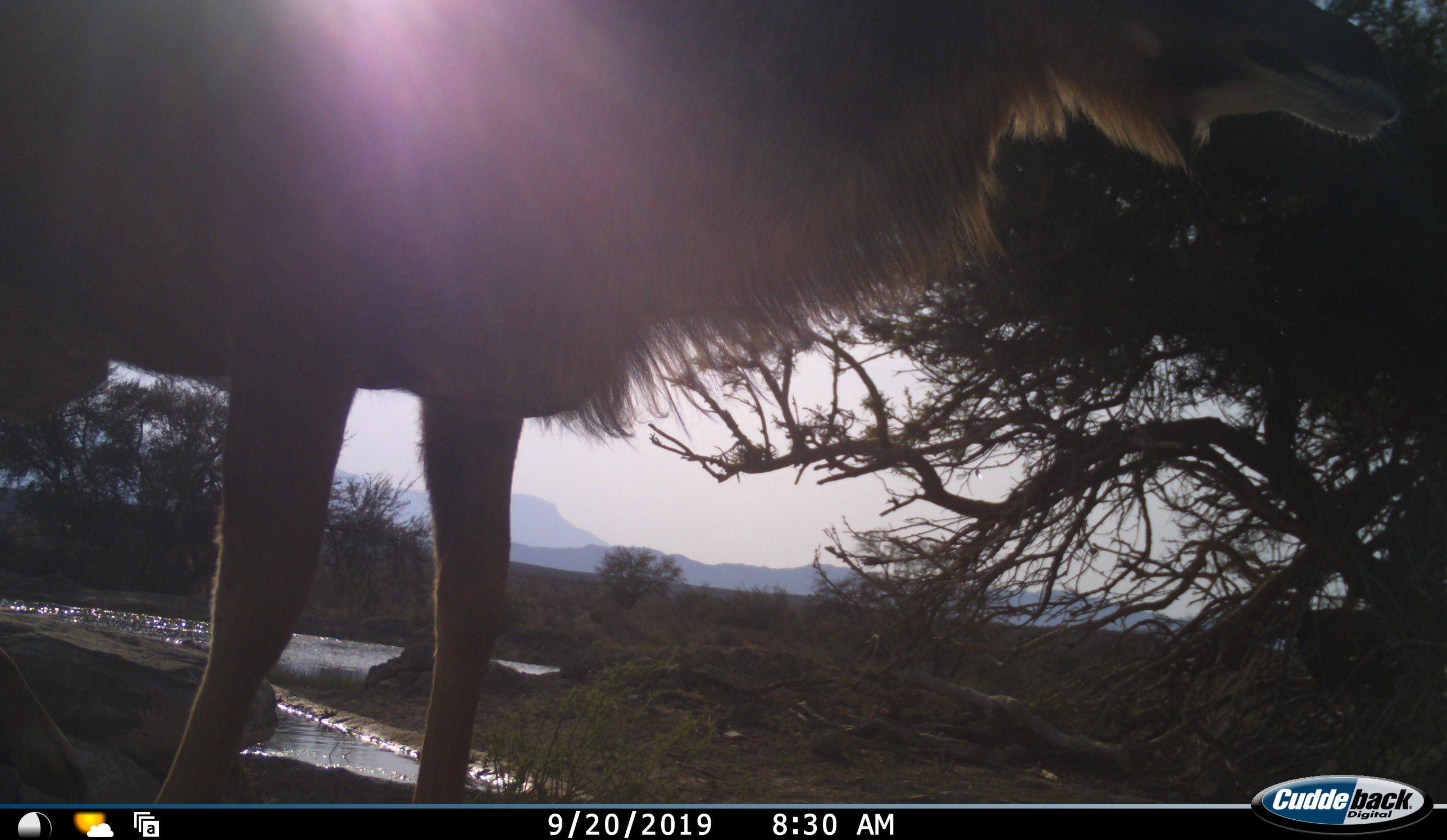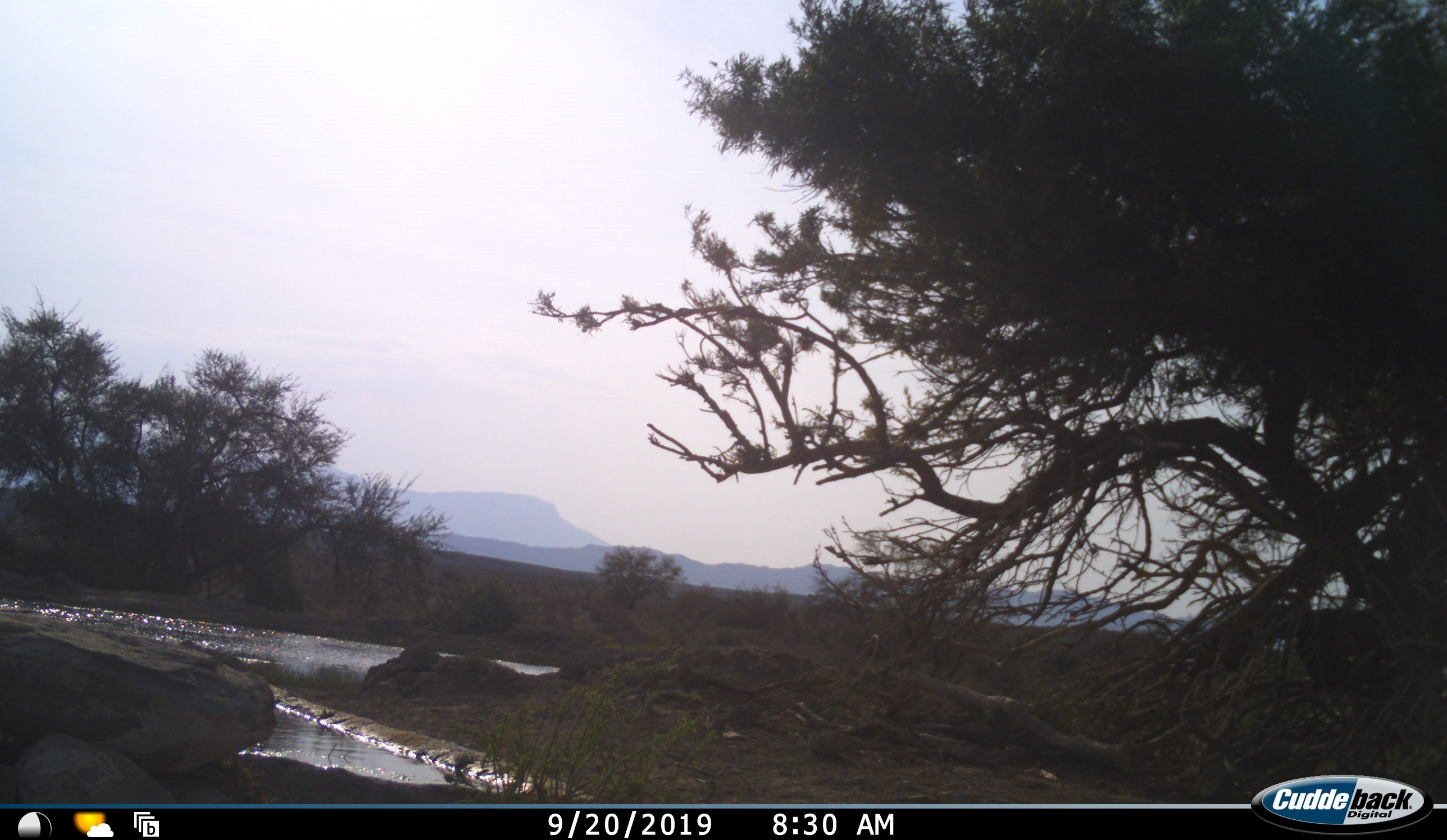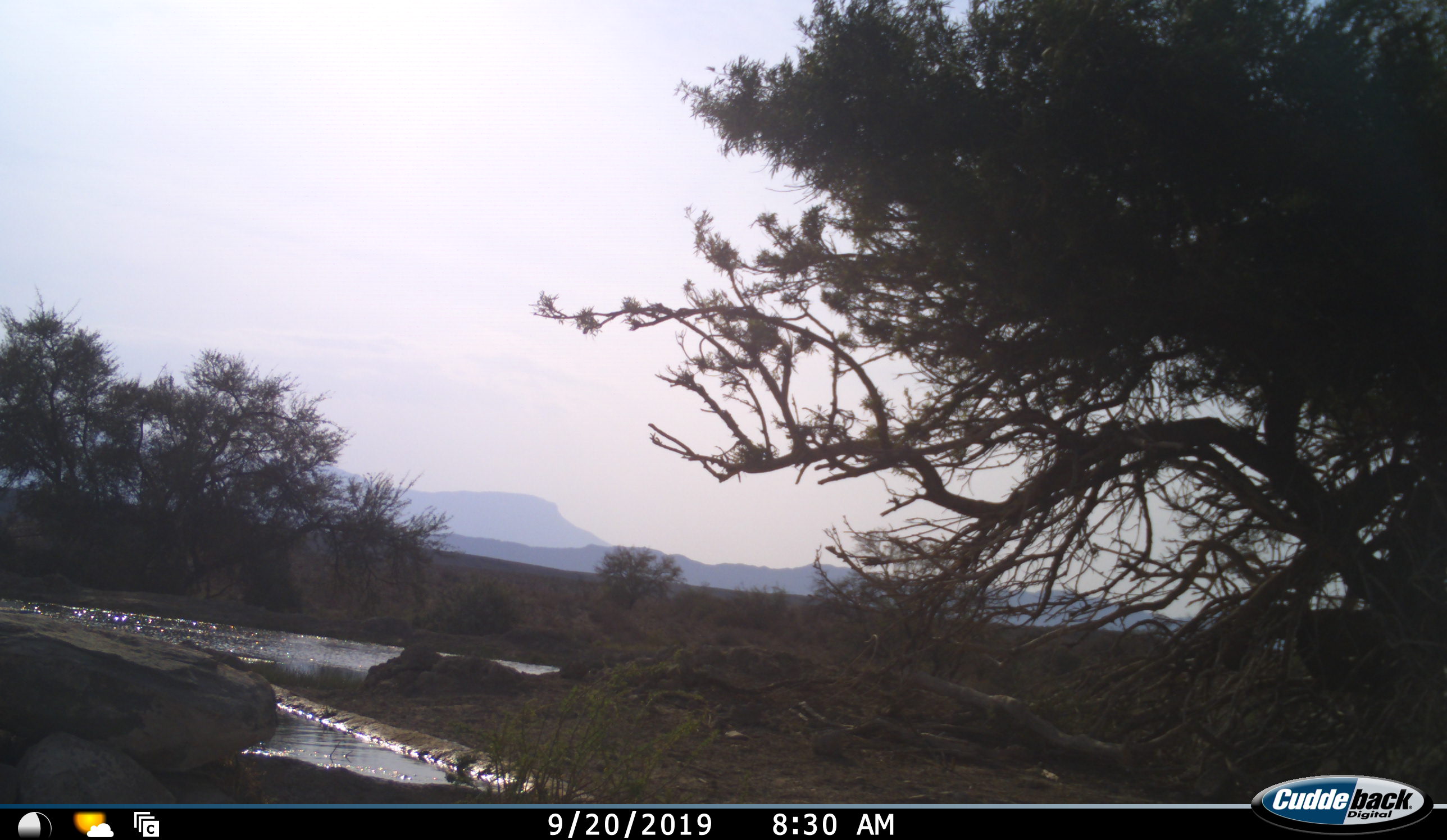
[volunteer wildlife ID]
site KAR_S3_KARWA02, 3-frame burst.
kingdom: Animalia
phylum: Chordata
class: Mammalia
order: Artiodactyla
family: Bovidae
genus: Tragelaphus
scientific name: Tragelaphus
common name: kudu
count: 1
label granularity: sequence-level